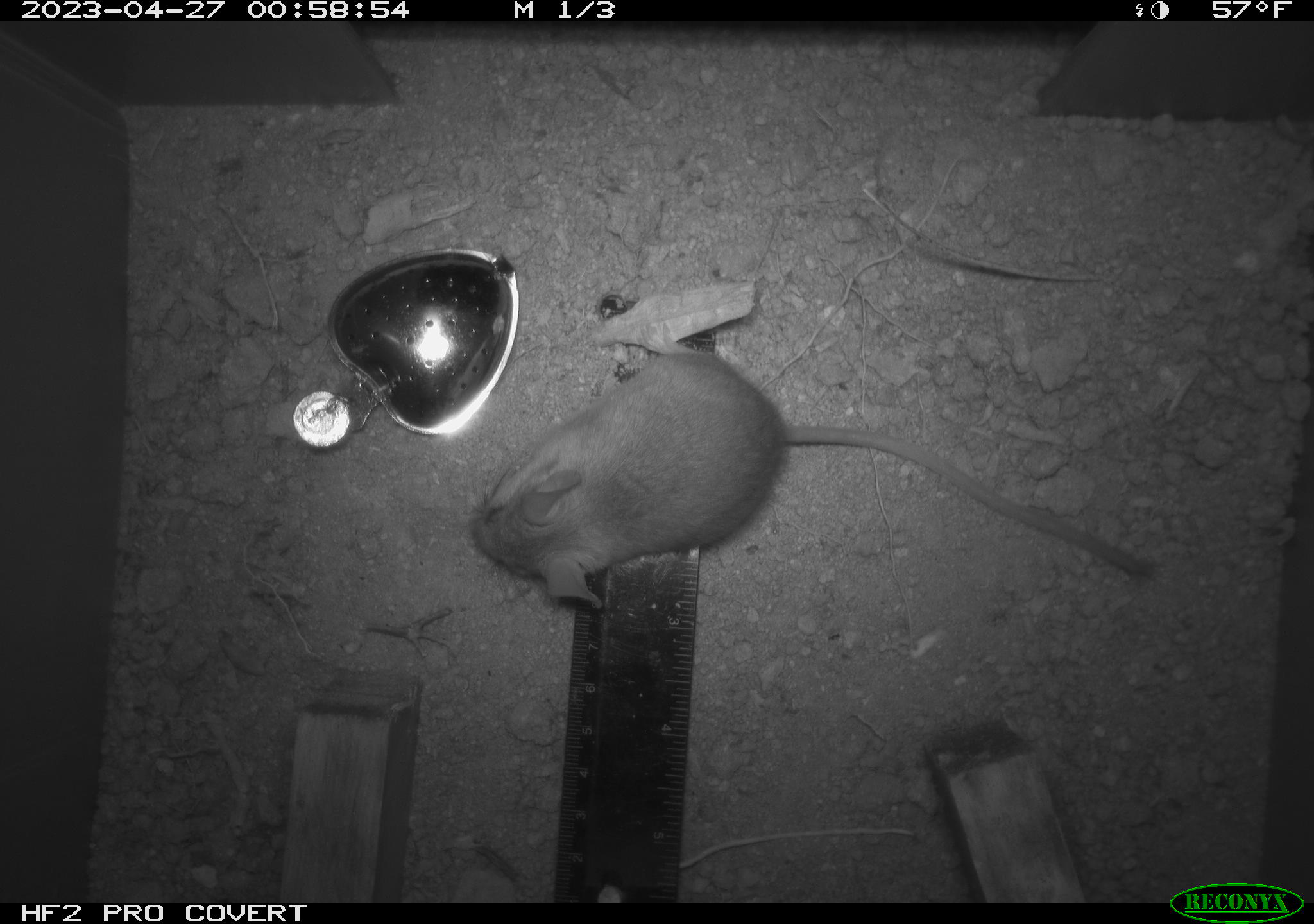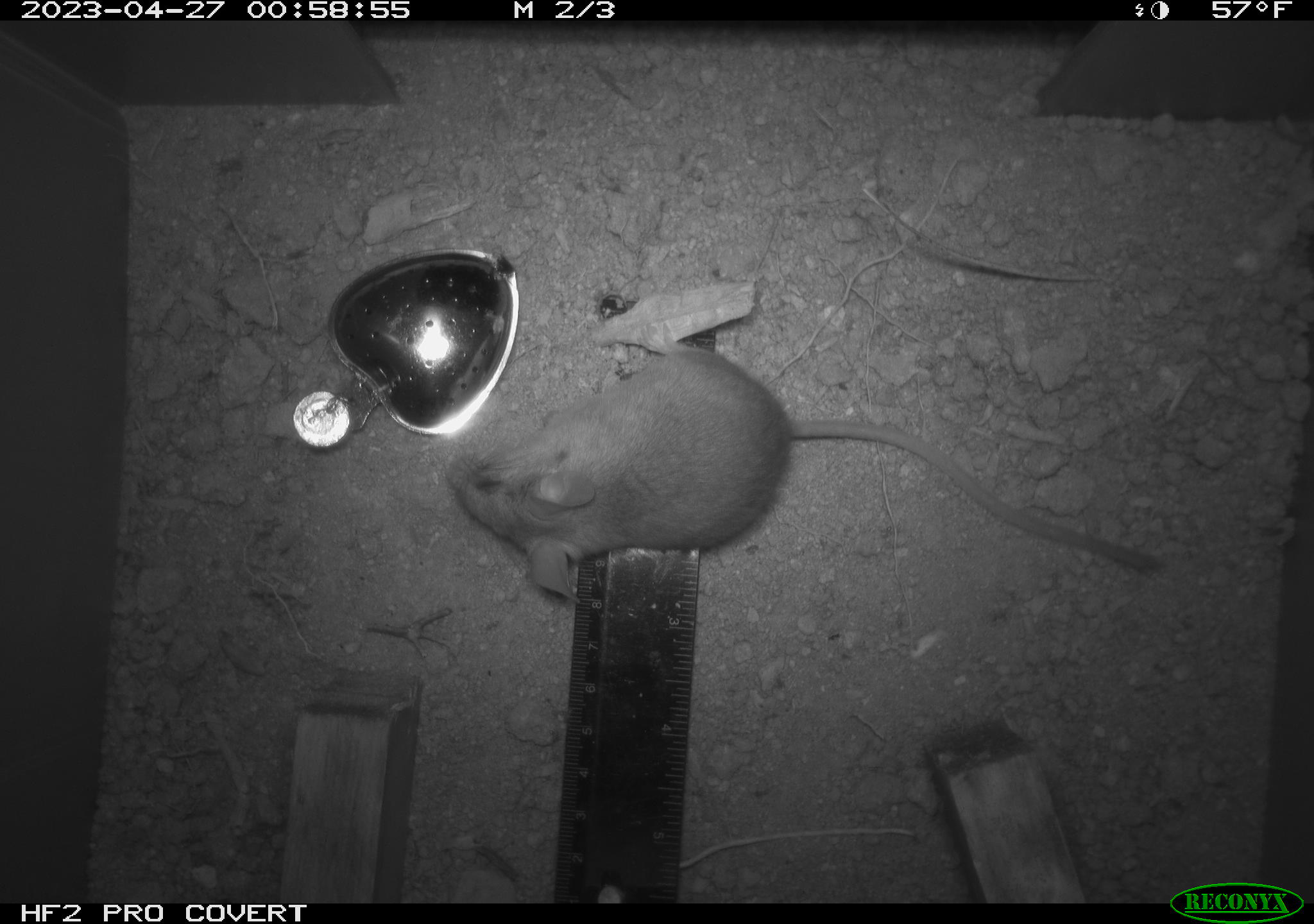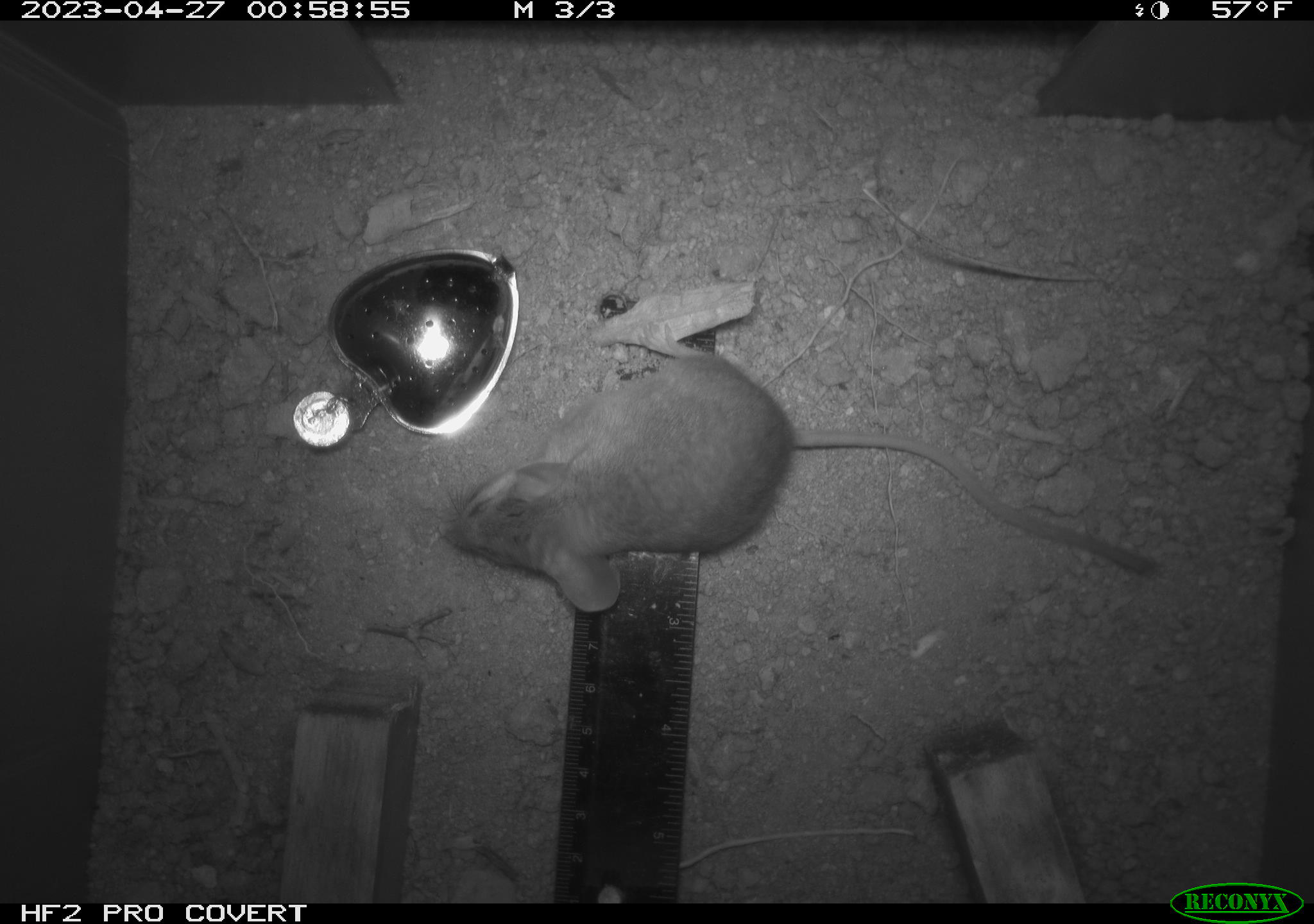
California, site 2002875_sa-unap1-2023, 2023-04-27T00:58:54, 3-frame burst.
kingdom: Animalia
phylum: Chordata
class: Mammalia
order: Rodentia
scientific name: Rodentia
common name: mouse species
Mouse species (Rodentia).